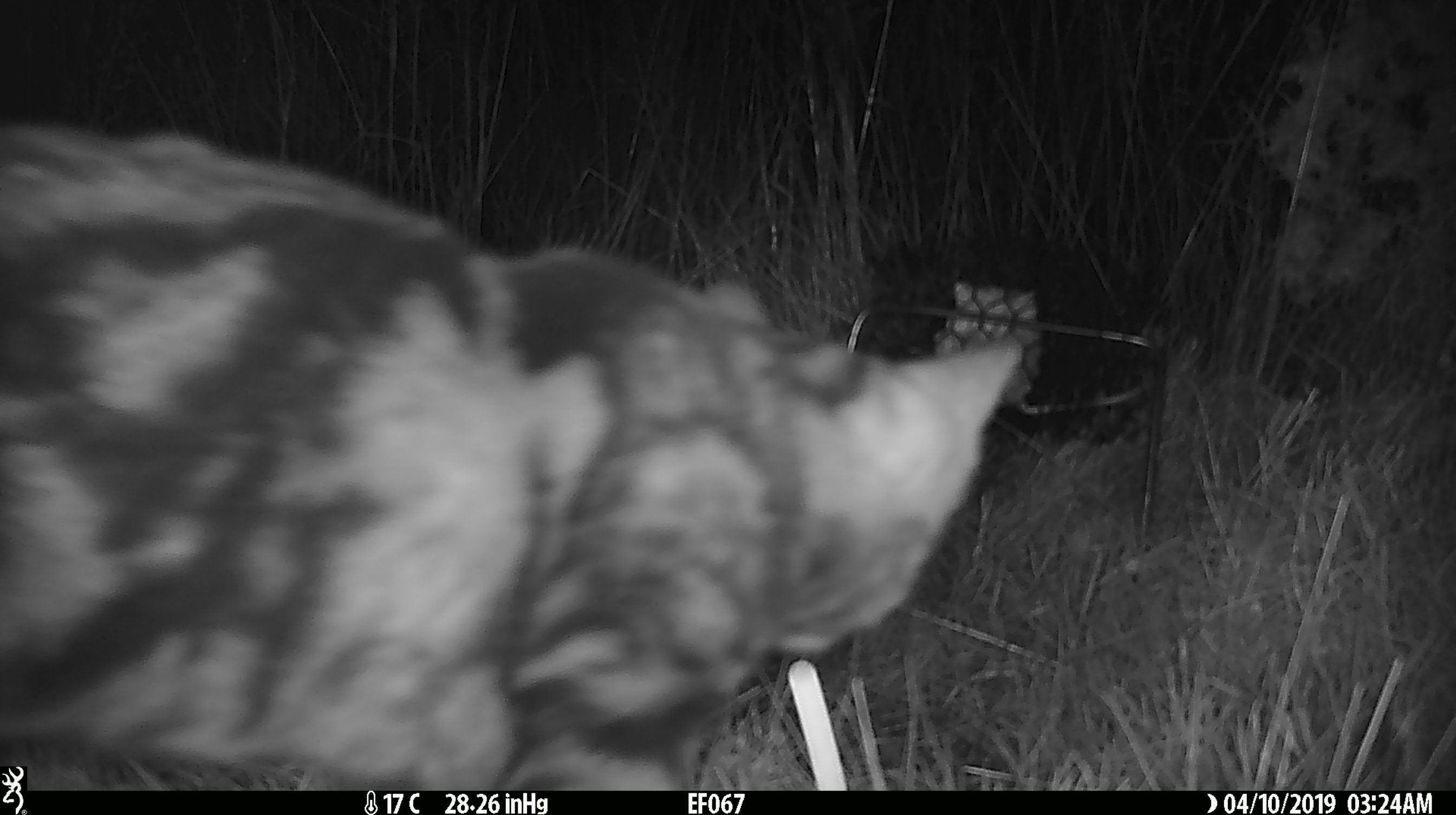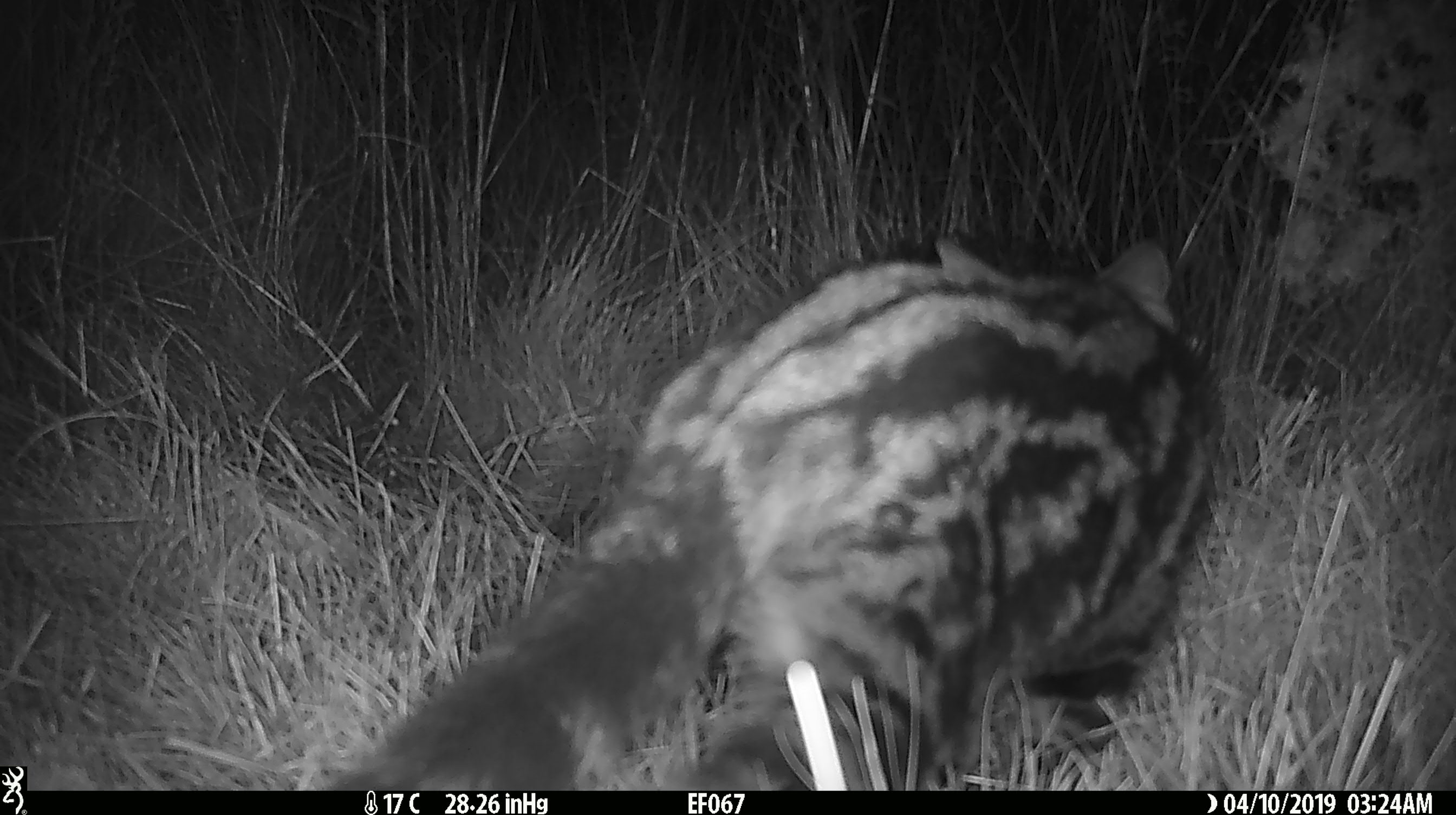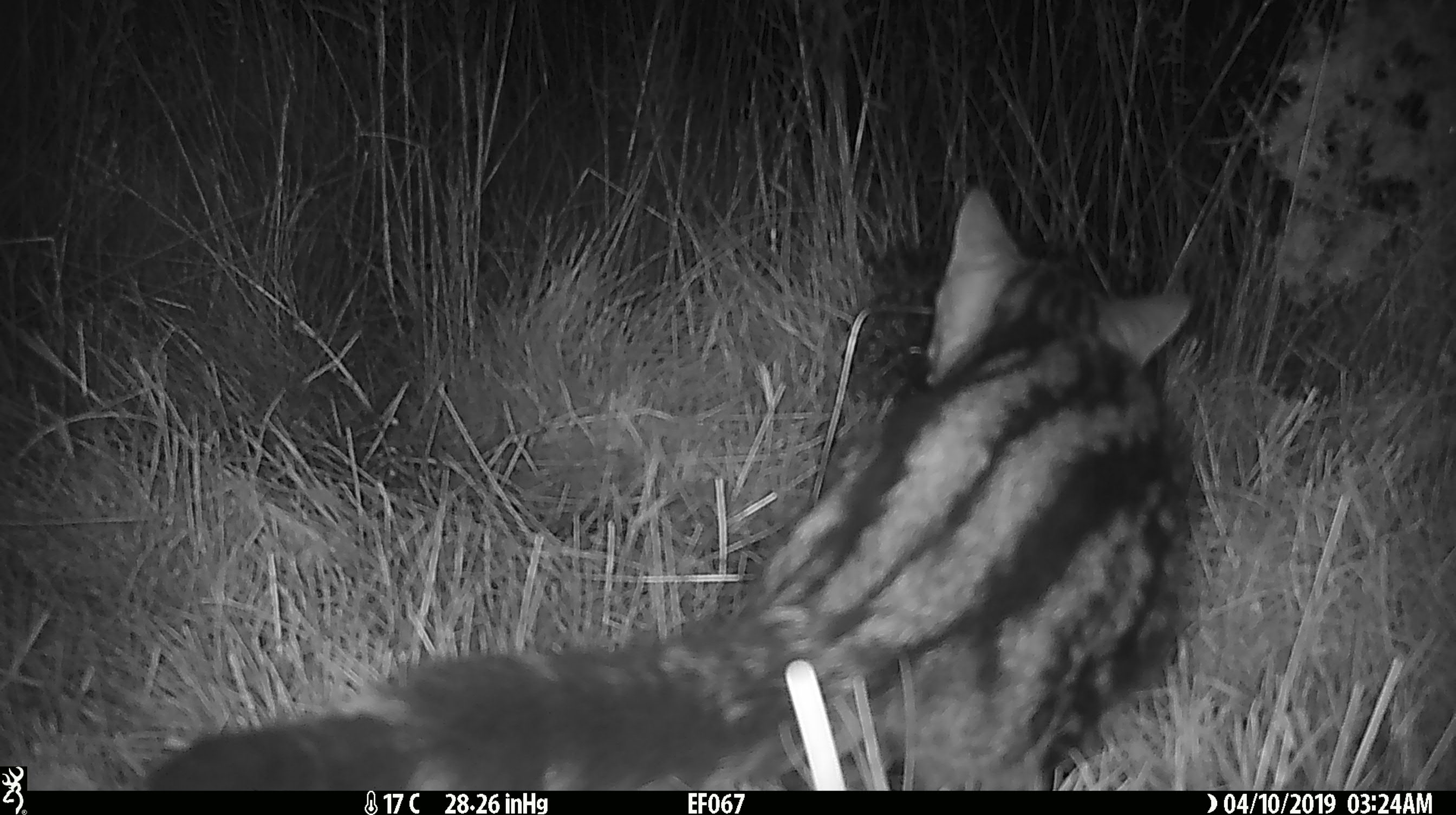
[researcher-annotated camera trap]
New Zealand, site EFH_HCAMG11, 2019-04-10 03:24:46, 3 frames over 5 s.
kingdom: Animalia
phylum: Chordata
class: Mammalia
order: Carnivora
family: Felidae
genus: Felis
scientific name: Felis catus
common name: domestic cat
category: cat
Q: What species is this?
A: Cat (domestic cat) (Felis catus).